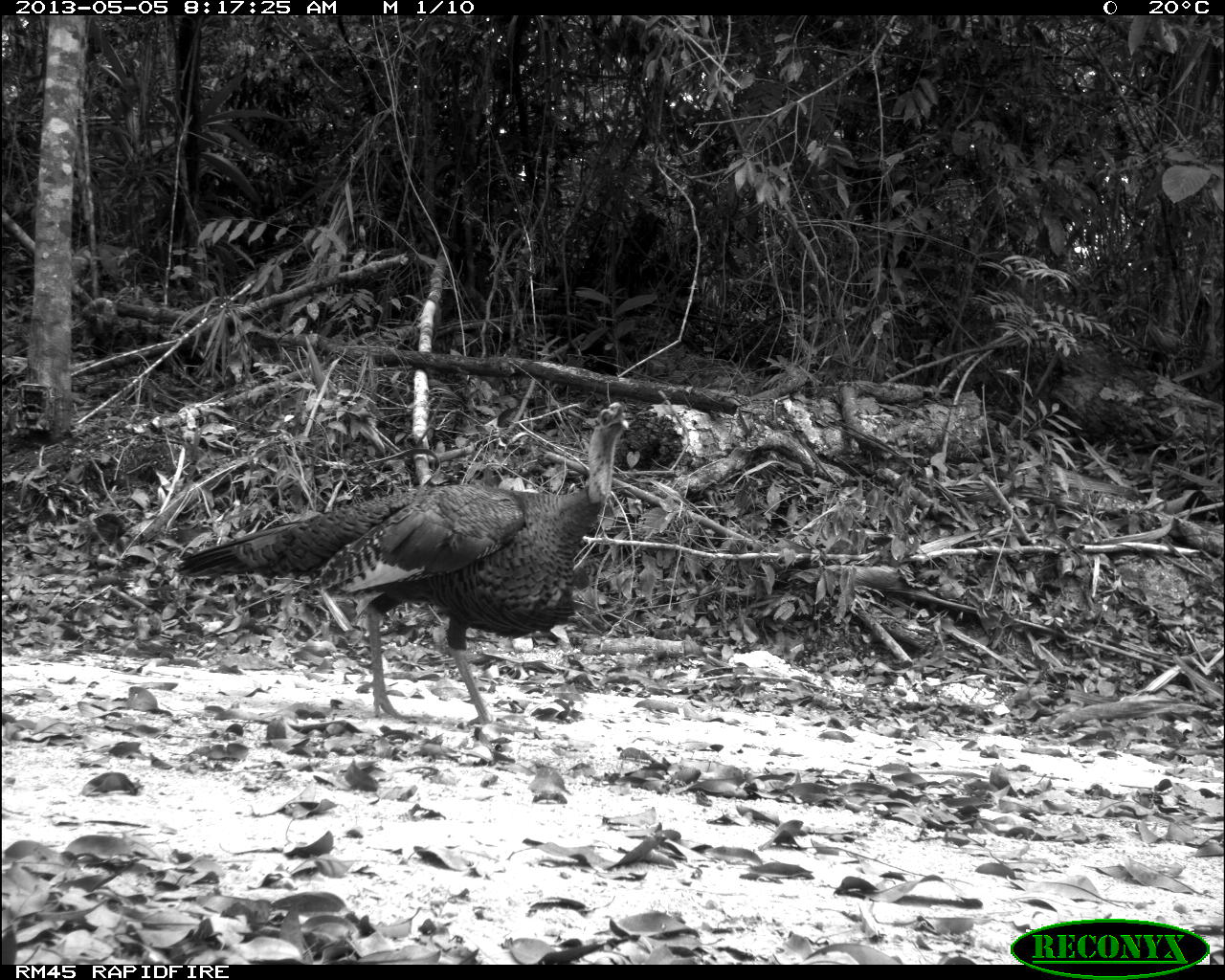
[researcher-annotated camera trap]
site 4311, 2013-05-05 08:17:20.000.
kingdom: Animalia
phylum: Chordata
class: Aves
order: Galliformes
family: Phasianidae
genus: Meleagris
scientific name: Meleagris ocellata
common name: ocellated turkey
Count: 1.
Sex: male.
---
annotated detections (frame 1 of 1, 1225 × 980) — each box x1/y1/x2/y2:
meleagris ocellata: 173/394/631/734